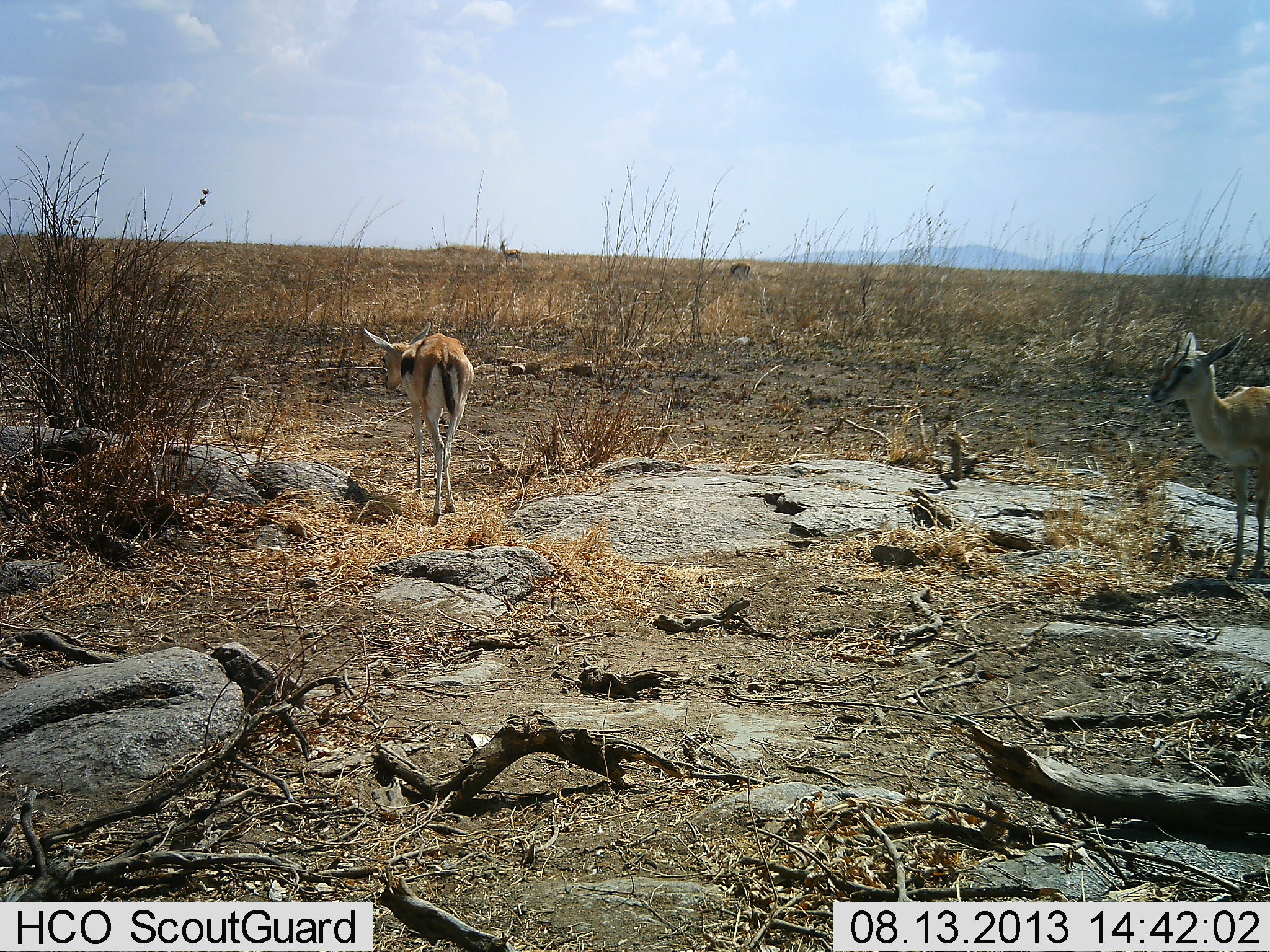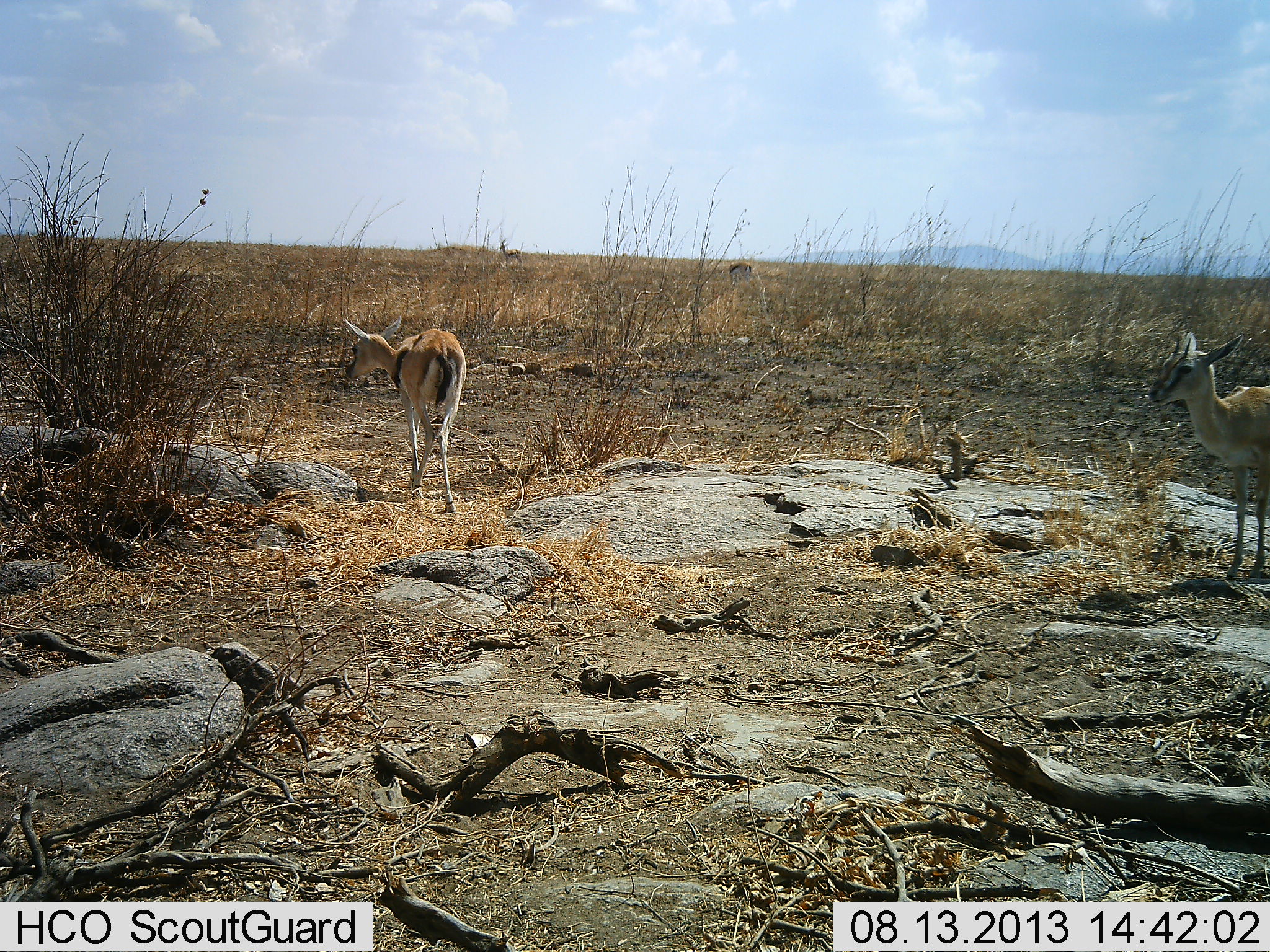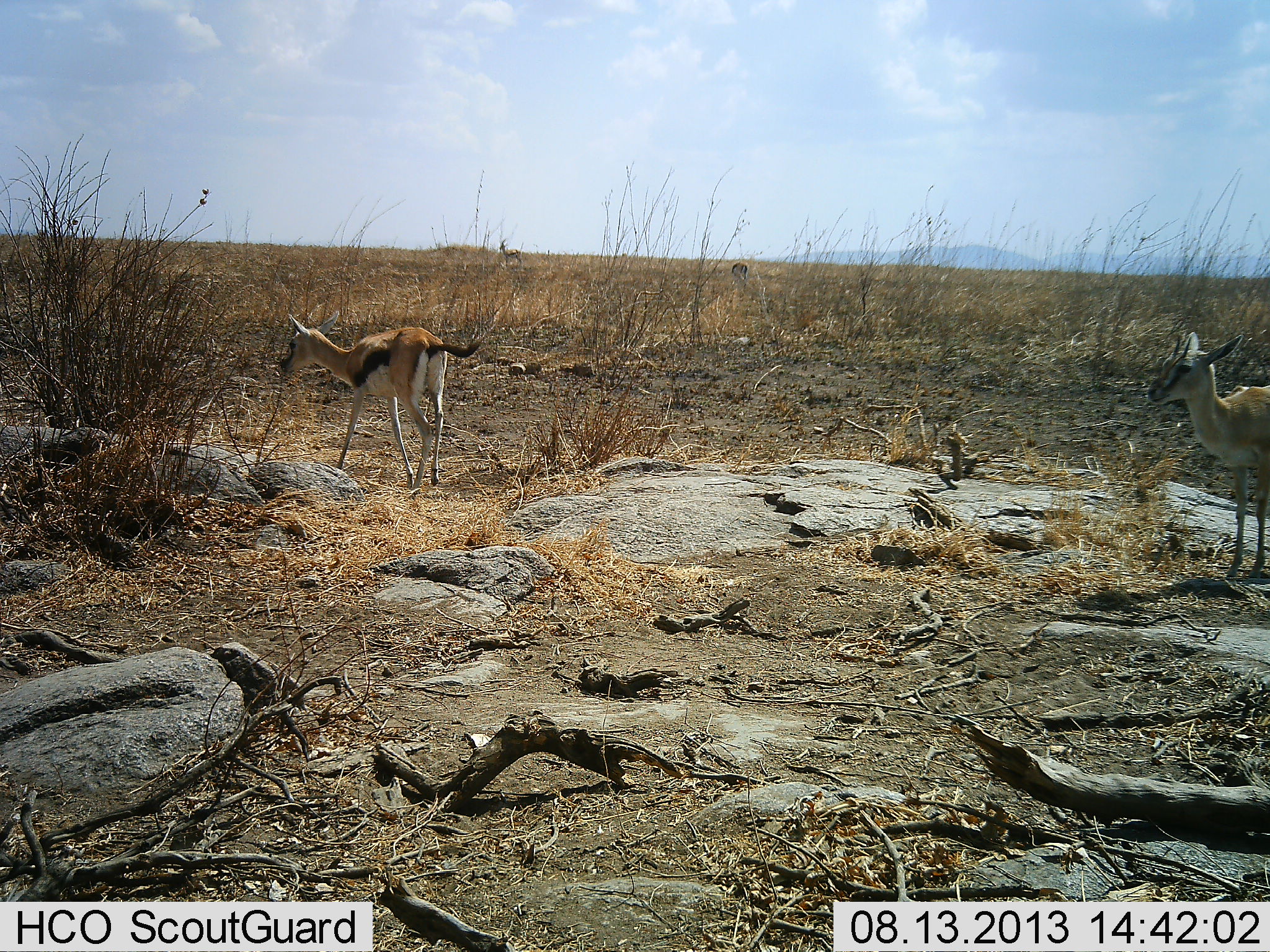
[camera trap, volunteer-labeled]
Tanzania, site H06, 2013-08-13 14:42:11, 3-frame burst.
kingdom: Animalia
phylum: Chordata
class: Mammalia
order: Artiodactyla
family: Bovidae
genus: Eudorcas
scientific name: Eudorcas thomsonii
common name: thomson's gazelle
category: gazellethomsons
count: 4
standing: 88%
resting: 0%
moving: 53%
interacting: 0%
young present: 0%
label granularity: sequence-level